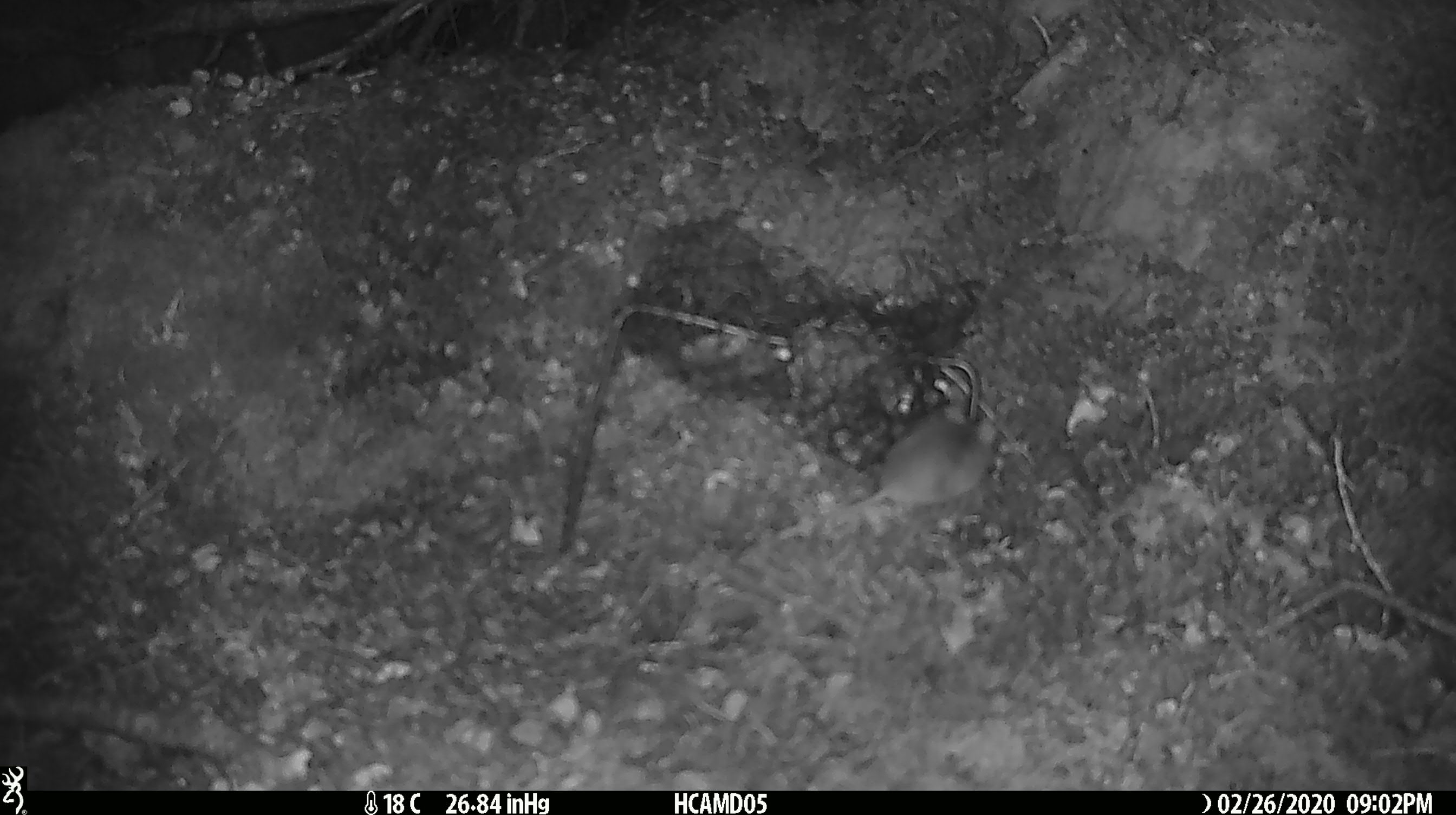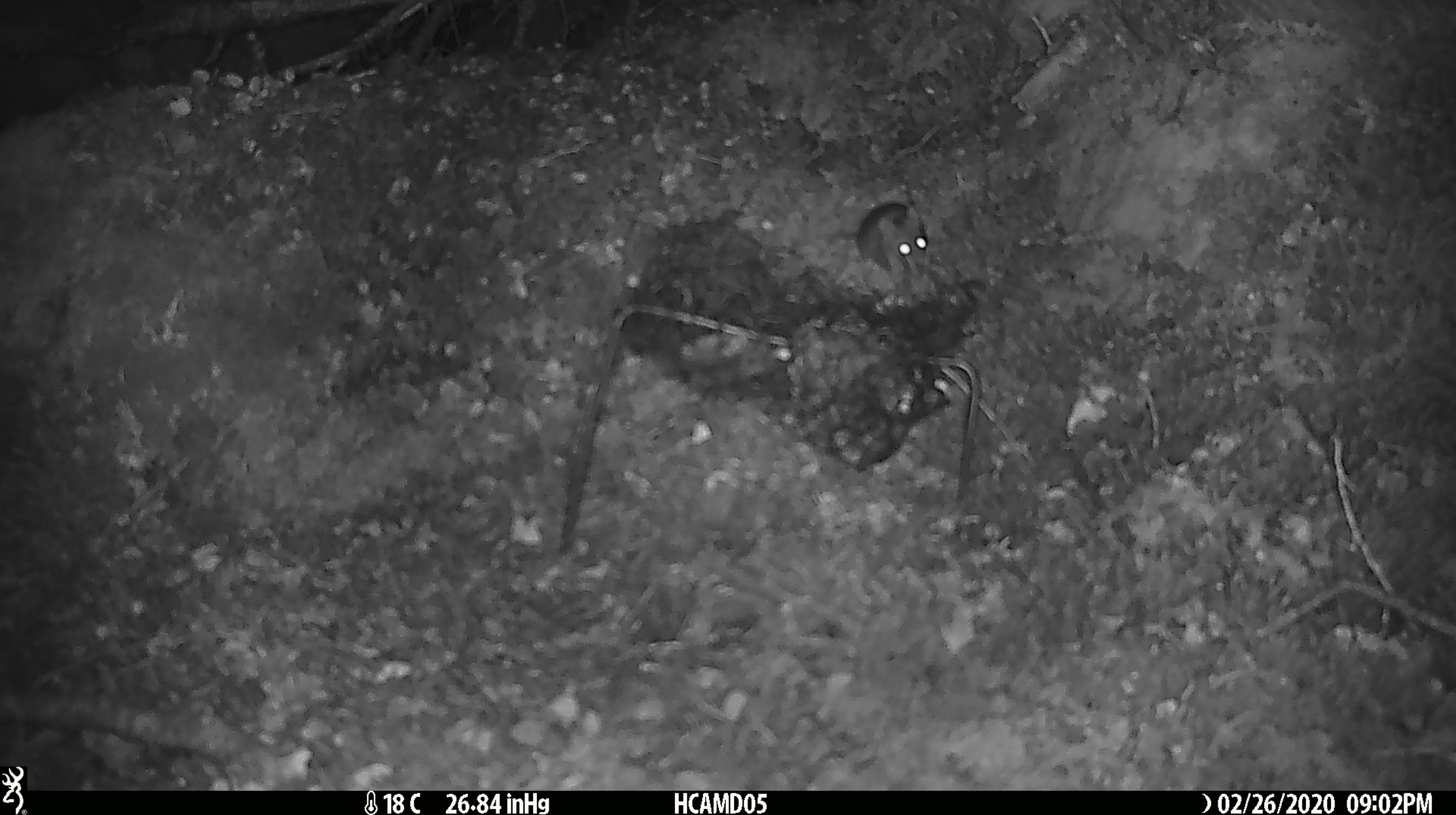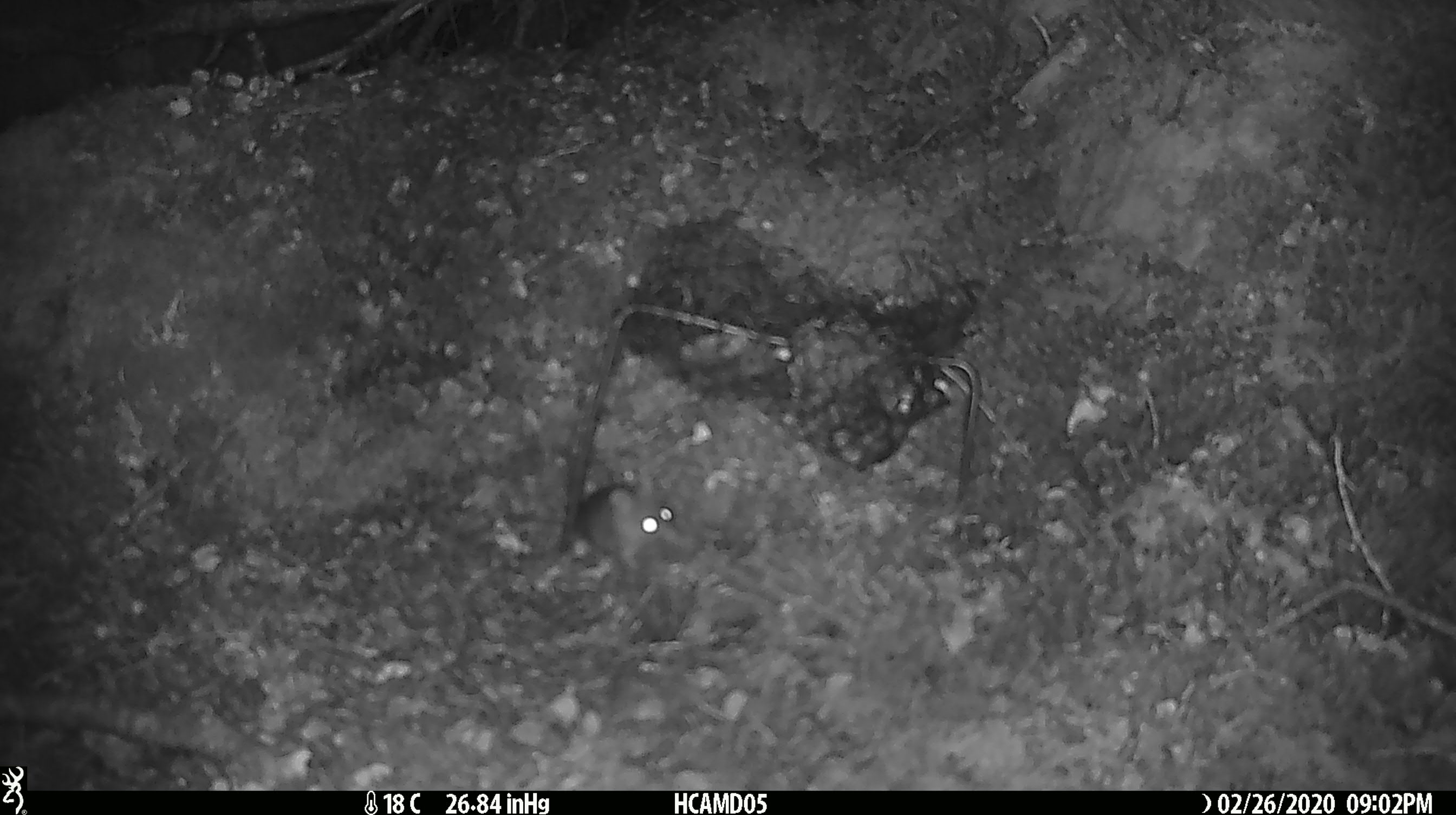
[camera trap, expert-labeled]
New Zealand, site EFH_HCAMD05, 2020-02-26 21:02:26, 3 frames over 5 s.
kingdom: Animalia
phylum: Chordata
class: Mammalia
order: Rodentia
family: Muridae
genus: Mus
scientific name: Mus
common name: mouse